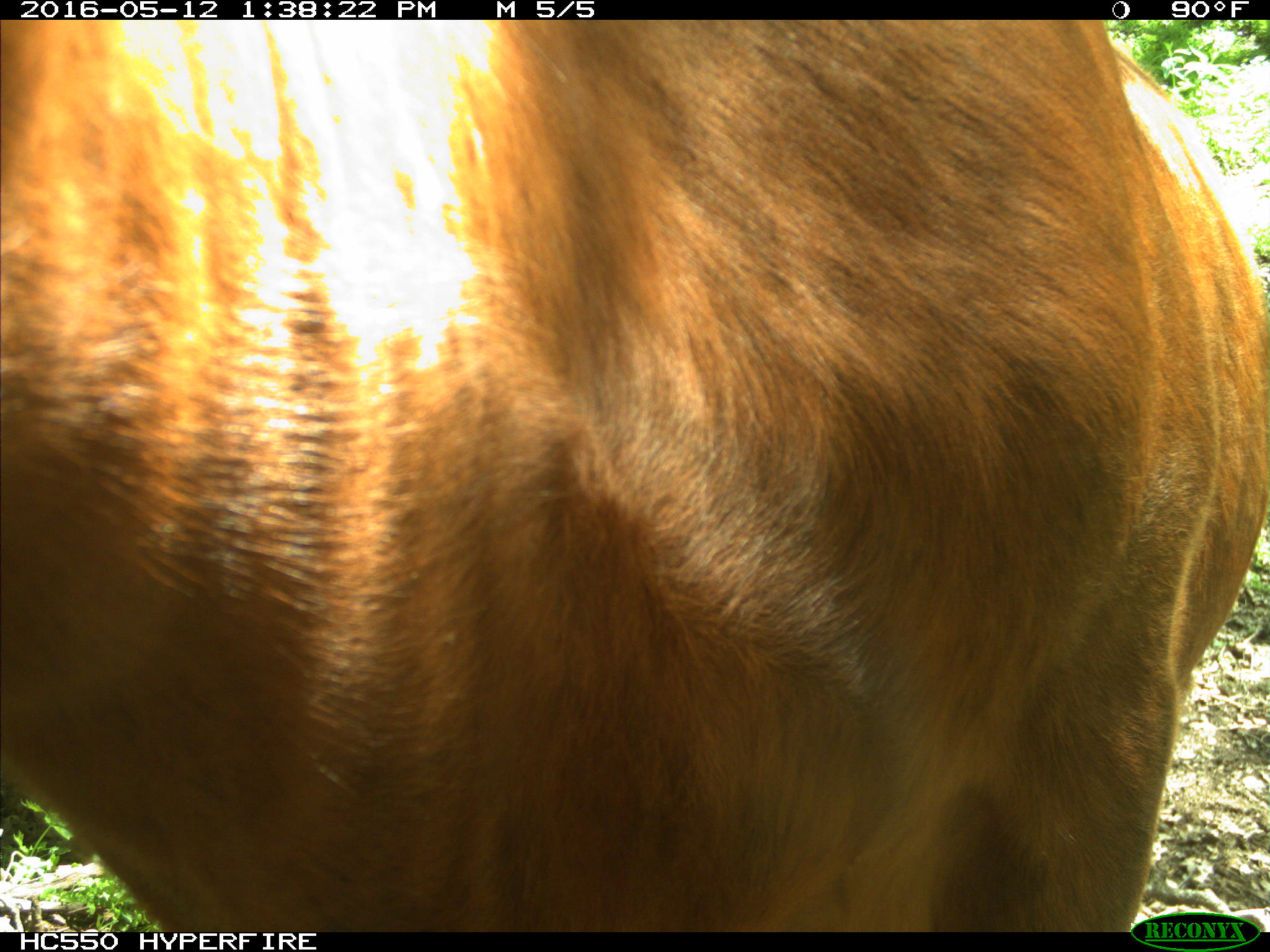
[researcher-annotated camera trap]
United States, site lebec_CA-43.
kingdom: Animalia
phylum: Chordata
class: Mammalia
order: Artiodactyla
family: Bovidae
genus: Bos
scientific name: Bos taurus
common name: domestic cow